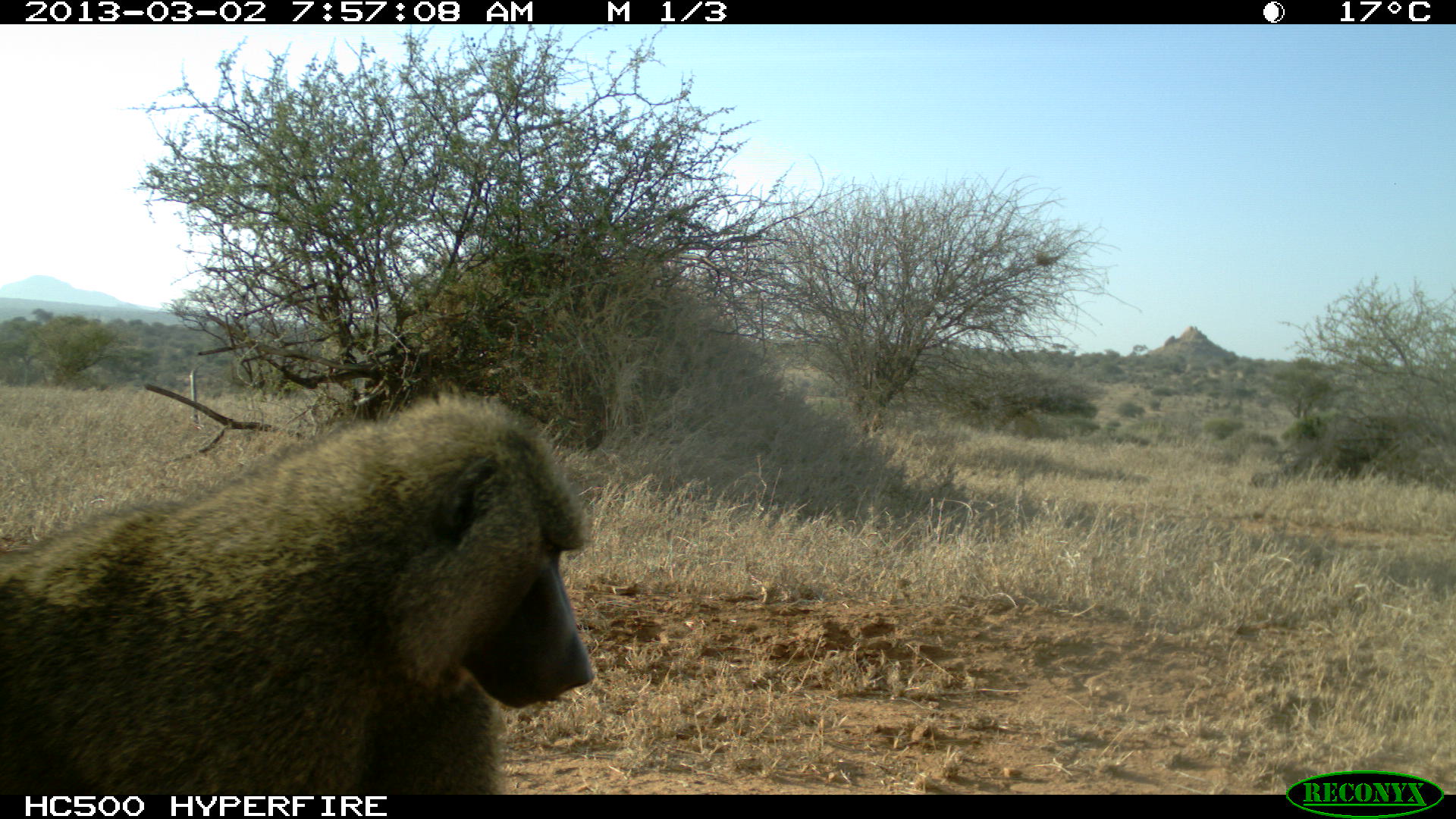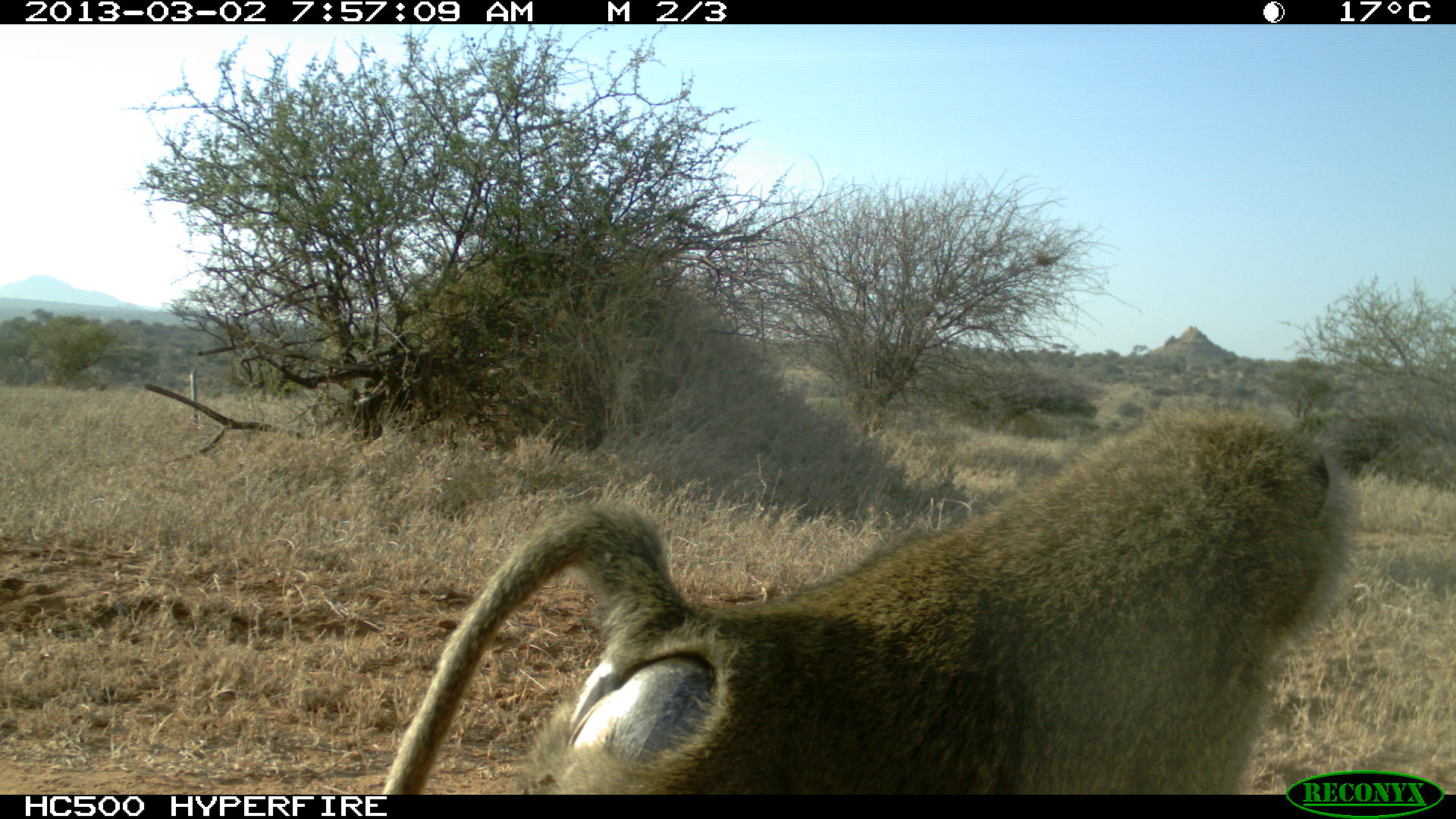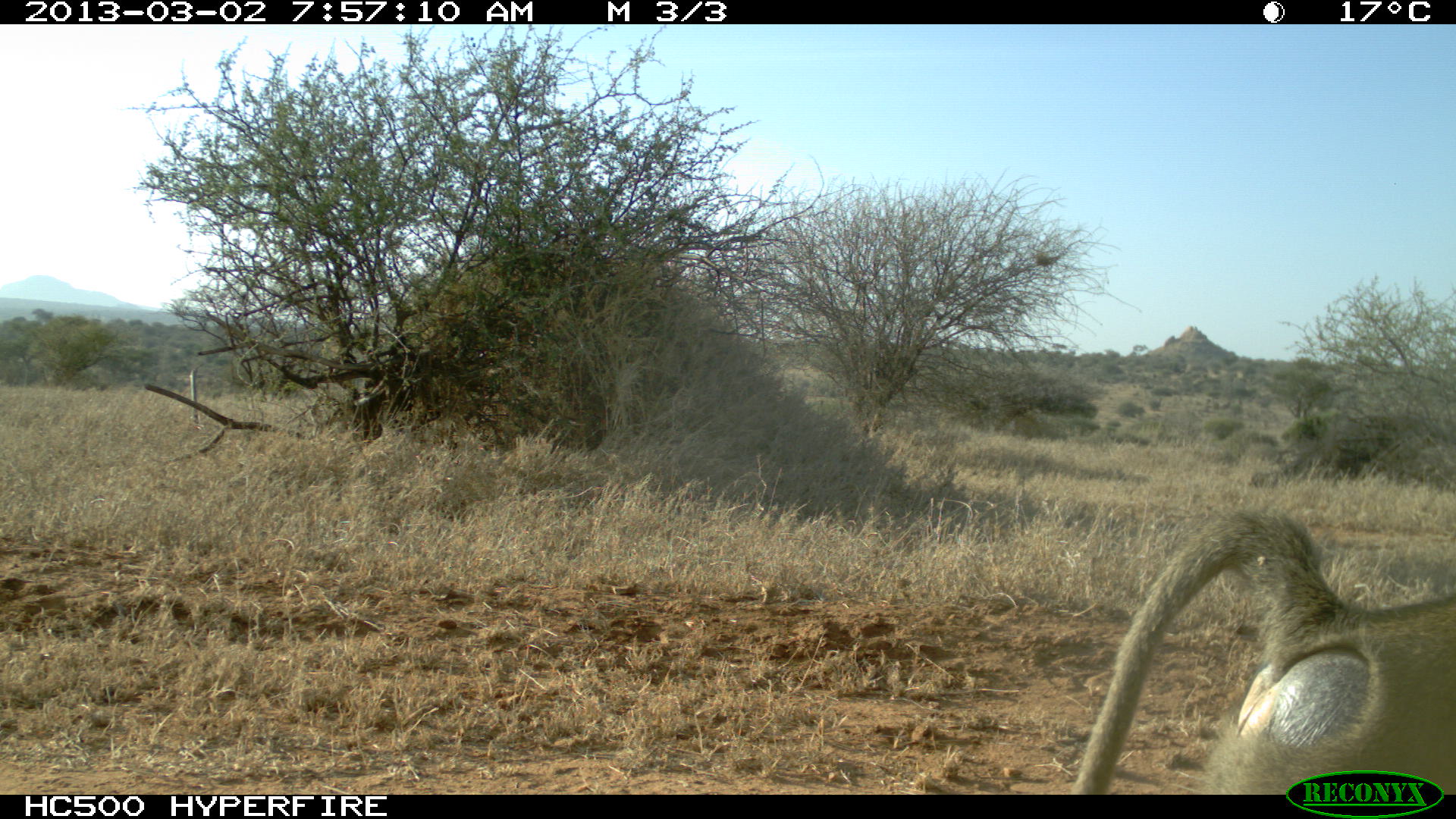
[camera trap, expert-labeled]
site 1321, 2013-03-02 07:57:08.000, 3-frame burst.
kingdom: Animalia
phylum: Chordata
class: Mammalia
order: Primates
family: Cercopithecidae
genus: Papio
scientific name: Papio anubis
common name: olive baboon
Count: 1.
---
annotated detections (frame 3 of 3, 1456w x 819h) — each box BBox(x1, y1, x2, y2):
papio anubis: BBox(1075, 508, 1456, 794)